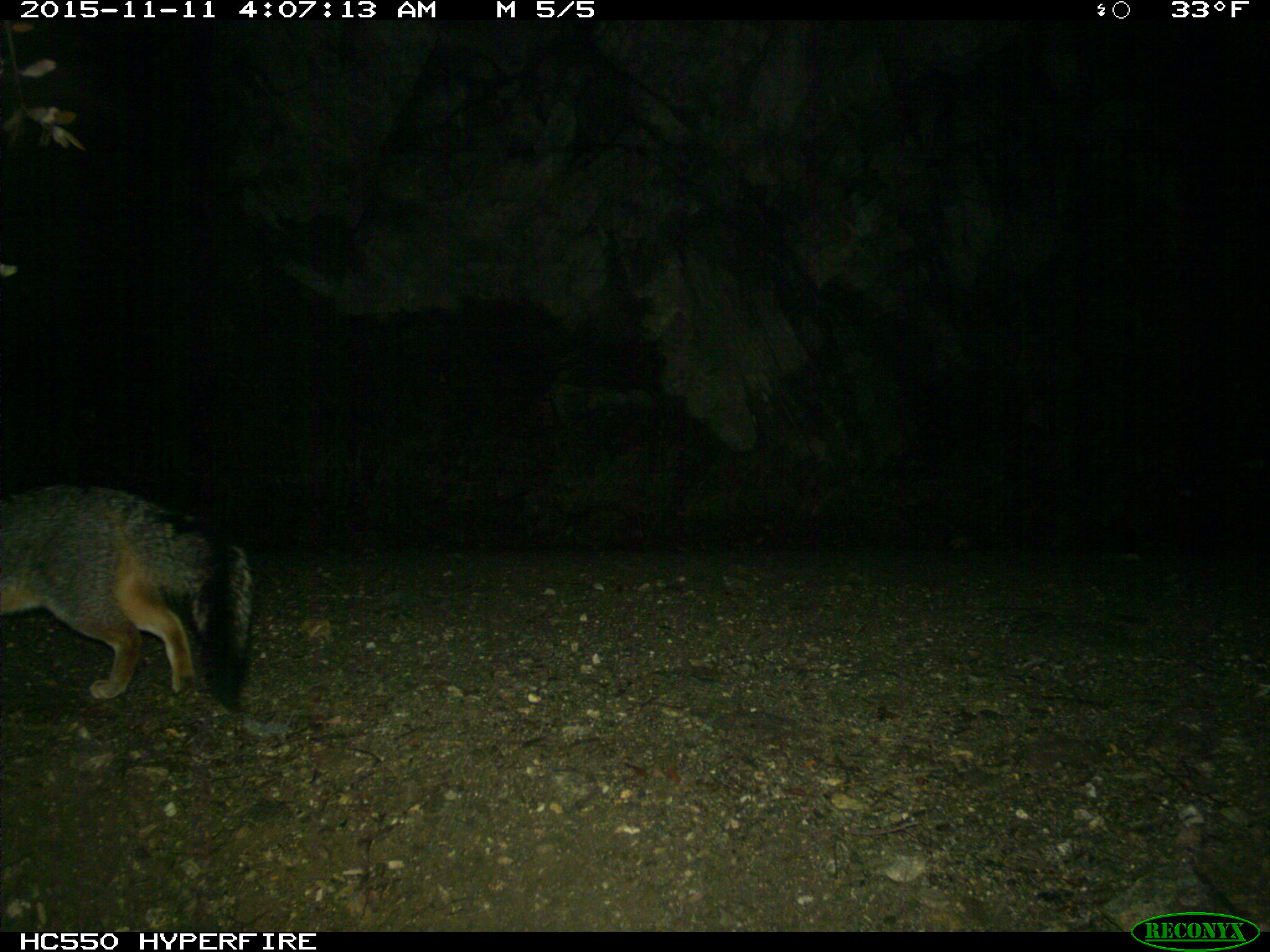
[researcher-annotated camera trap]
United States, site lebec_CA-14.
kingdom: Animalia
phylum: Chordata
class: Mammalia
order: Carnivora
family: Canidae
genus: Urocyon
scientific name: Urocyon cinereoargenteus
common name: gray fox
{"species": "Urocyon cinereoargenteus (gray fox)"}